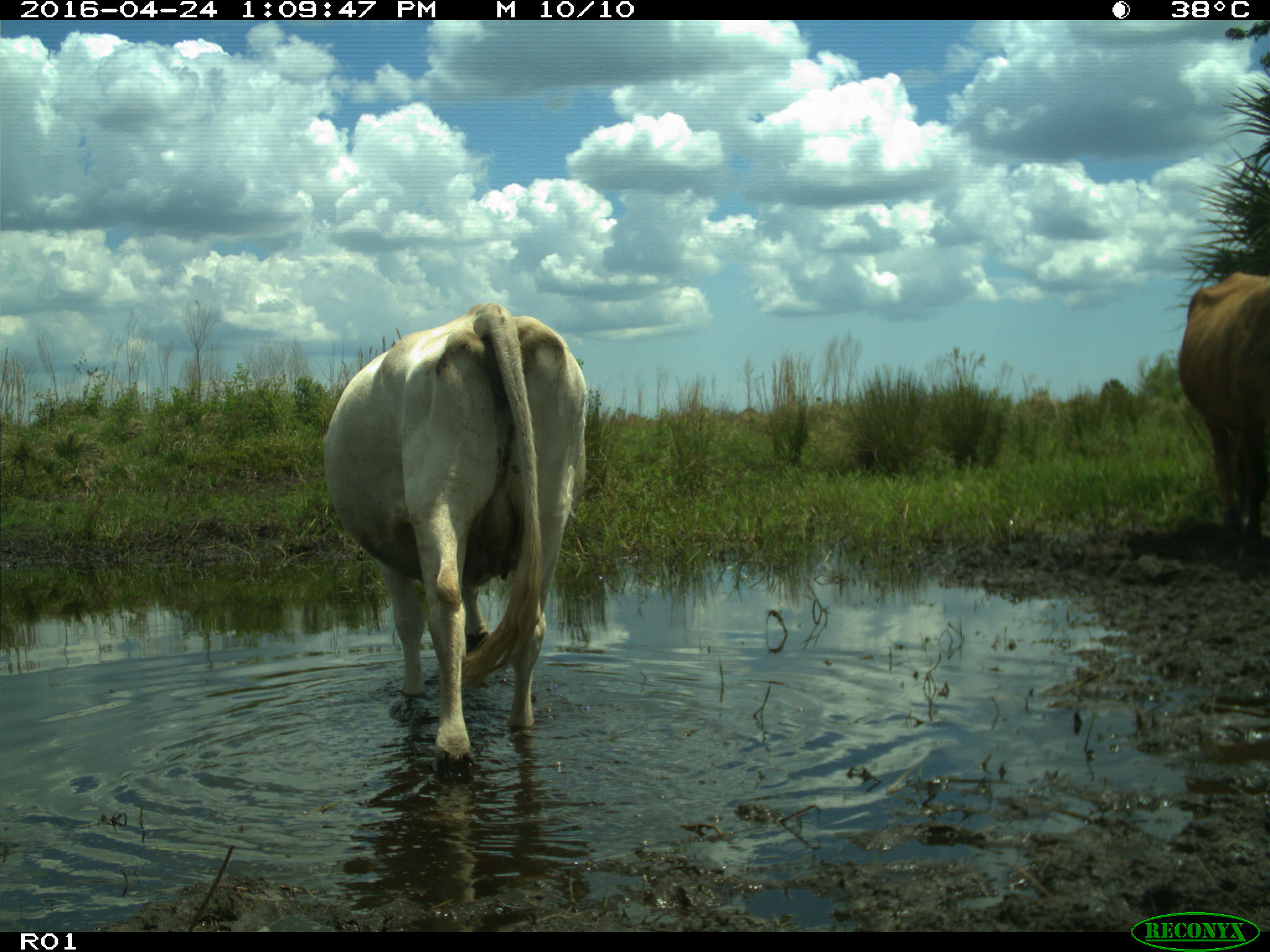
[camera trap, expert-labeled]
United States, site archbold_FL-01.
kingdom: Animalia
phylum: Chordata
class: Mammalia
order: Artiodactyla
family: Bovidae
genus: Bos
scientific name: Bos taurus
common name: domestic cow